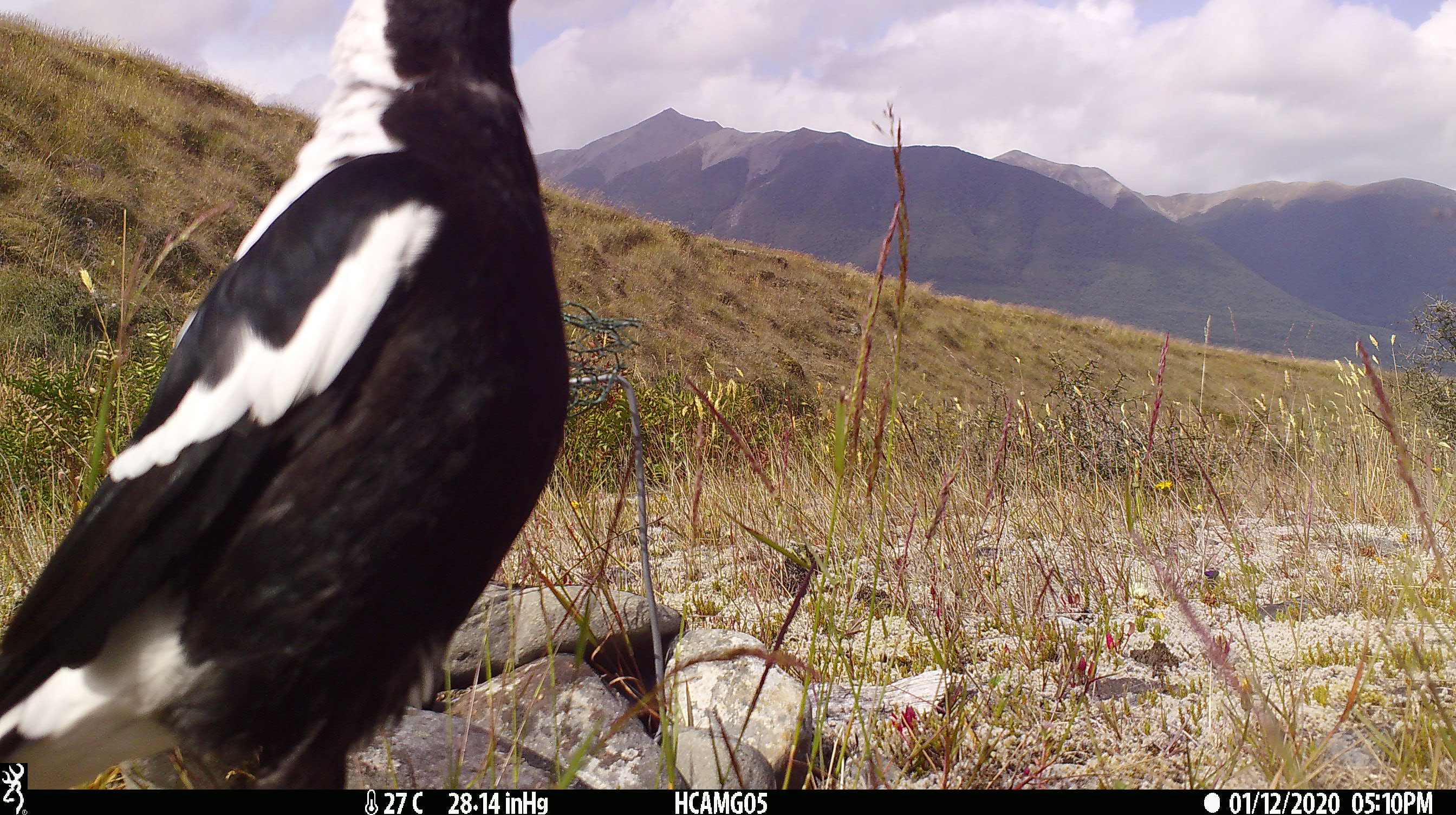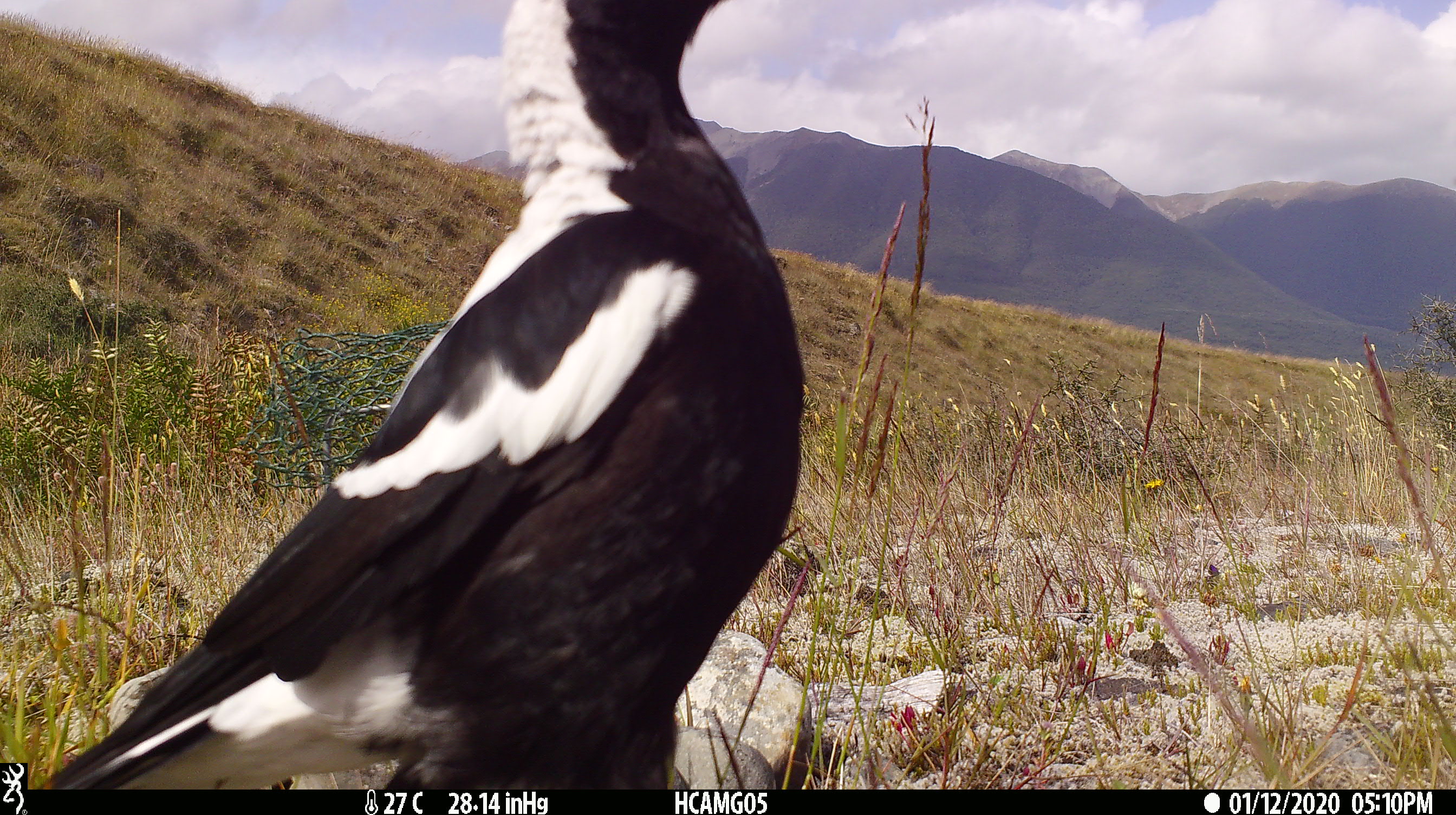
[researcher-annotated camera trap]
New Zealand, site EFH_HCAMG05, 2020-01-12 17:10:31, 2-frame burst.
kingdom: Animalia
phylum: Chordata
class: Aves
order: Passeriformes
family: Artamidae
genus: Gymnorhina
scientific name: Gymnorhina tibicen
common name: australian magpie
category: magpie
Magpie (australian magpie) (Gymnorhina tibicen).